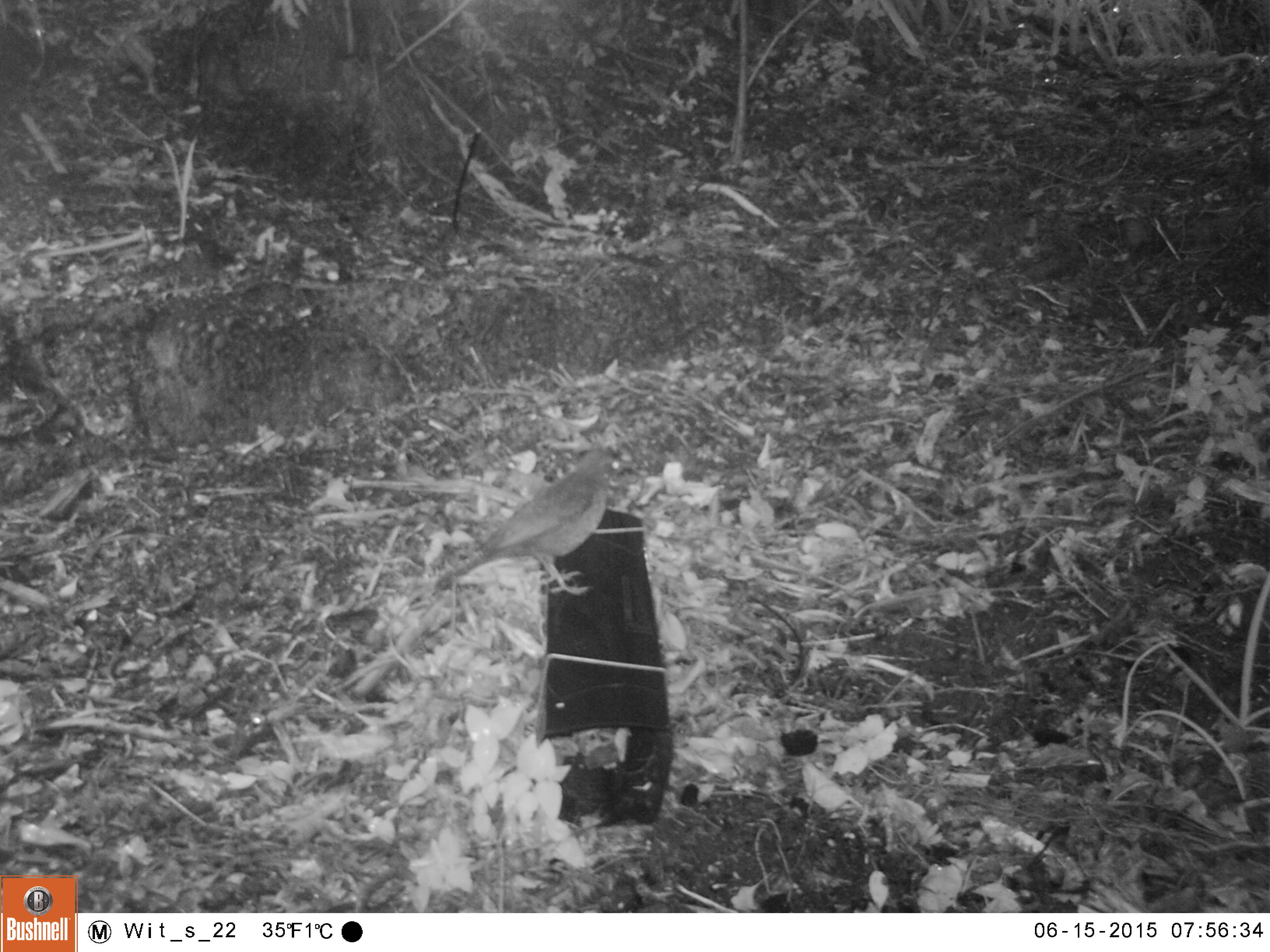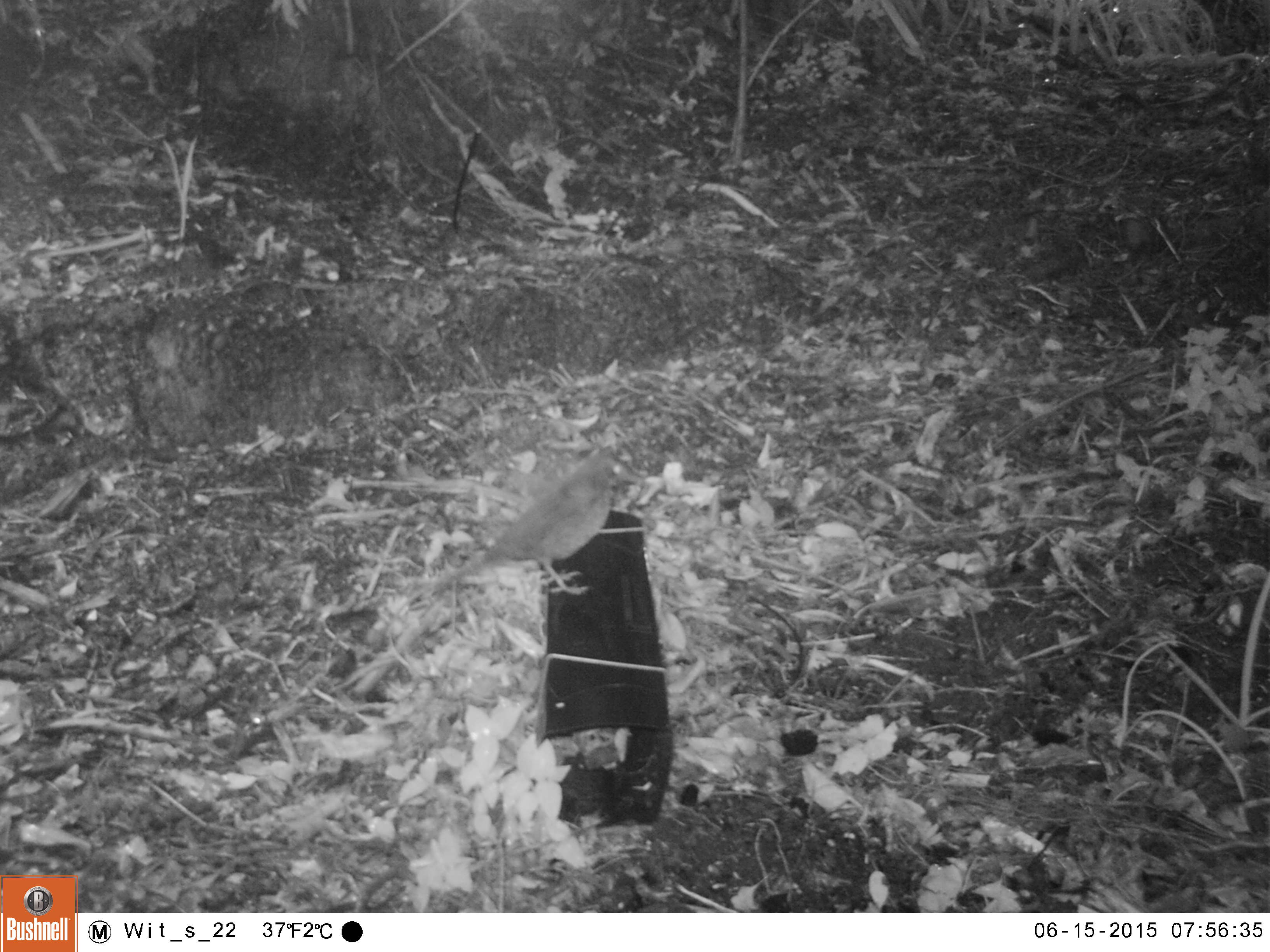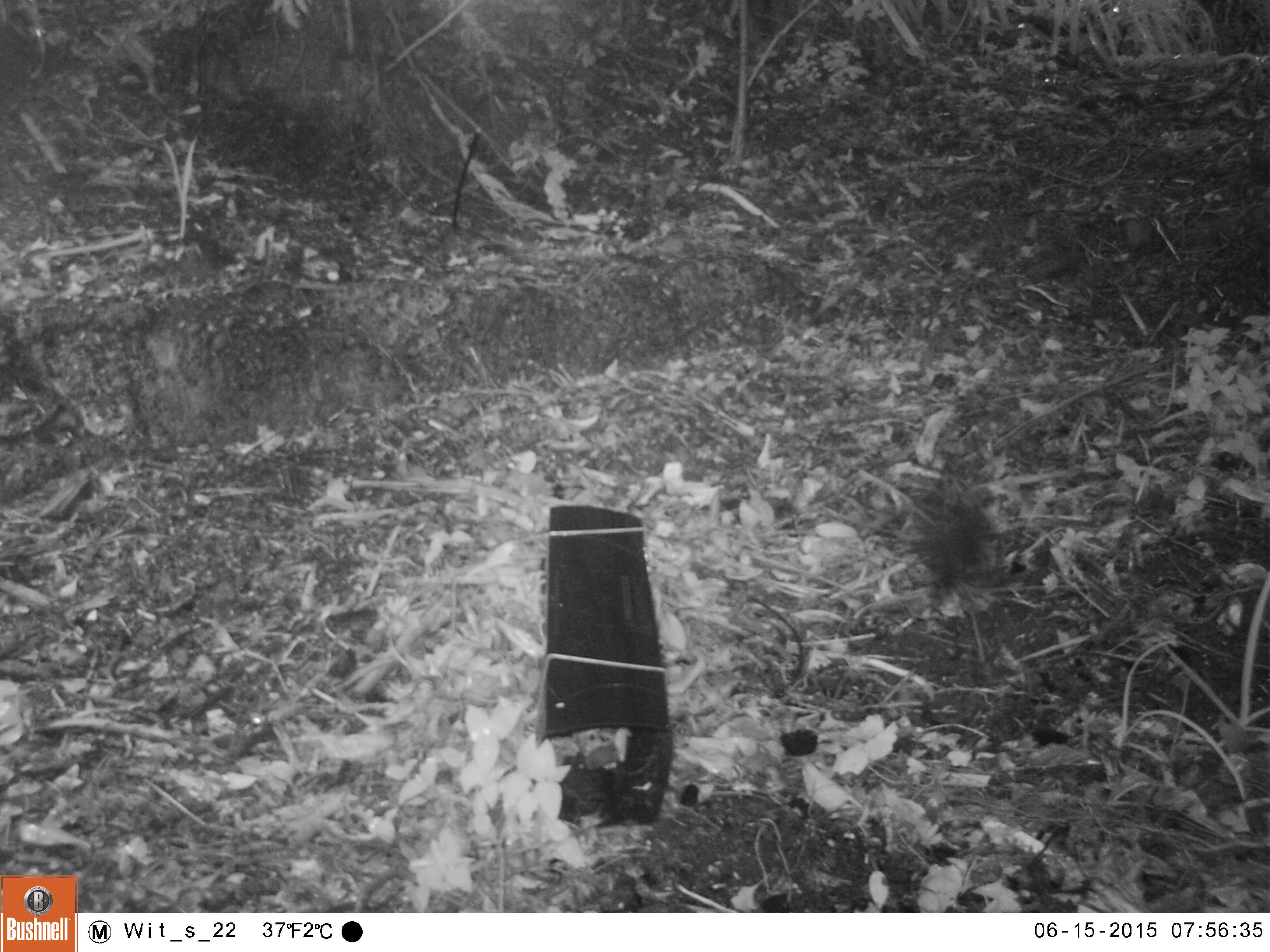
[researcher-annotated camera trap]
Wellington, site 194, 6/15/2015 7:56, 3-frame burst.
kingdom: Animalia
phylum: Chordata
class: Aves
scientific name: Aves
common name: bird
Bird (Aves).